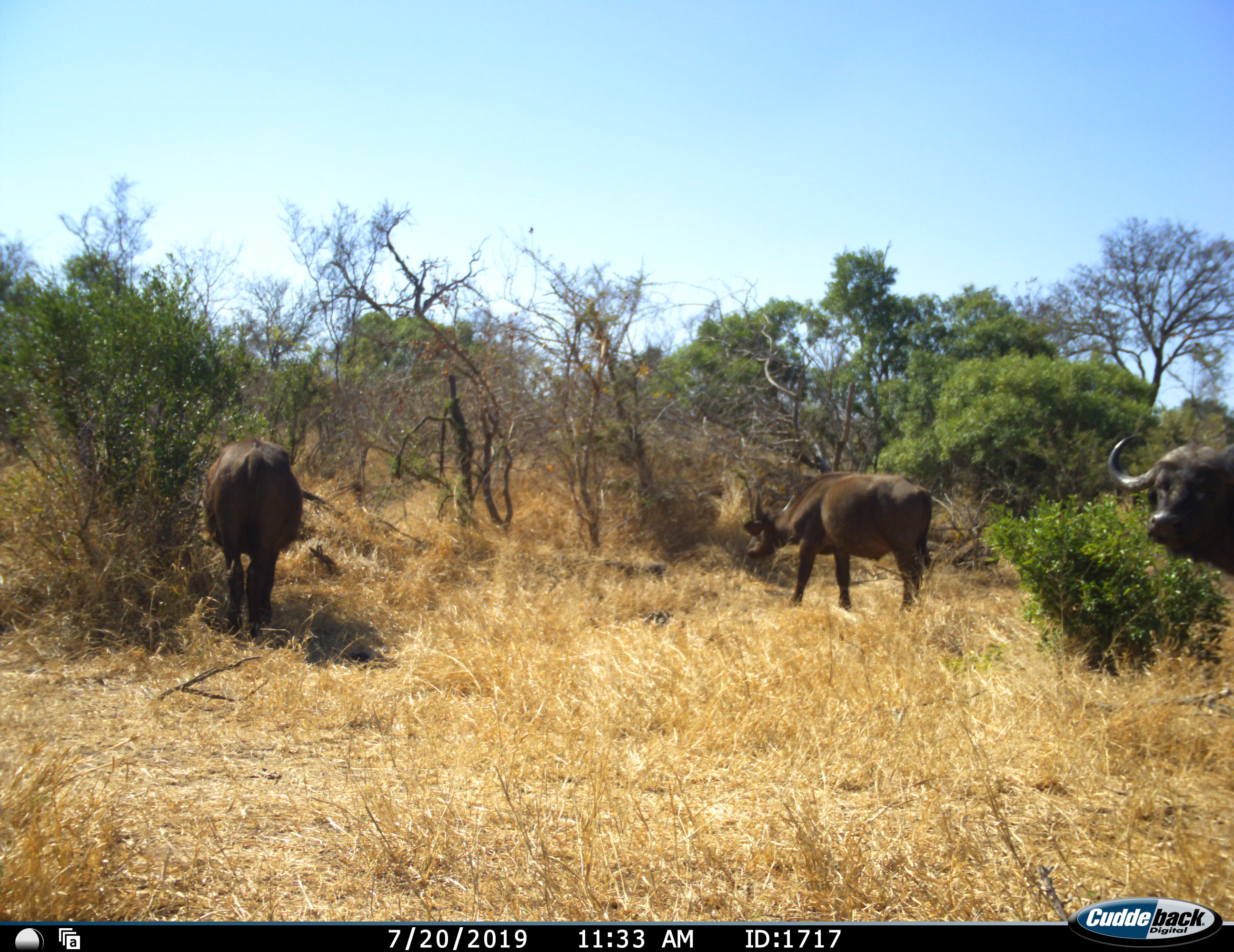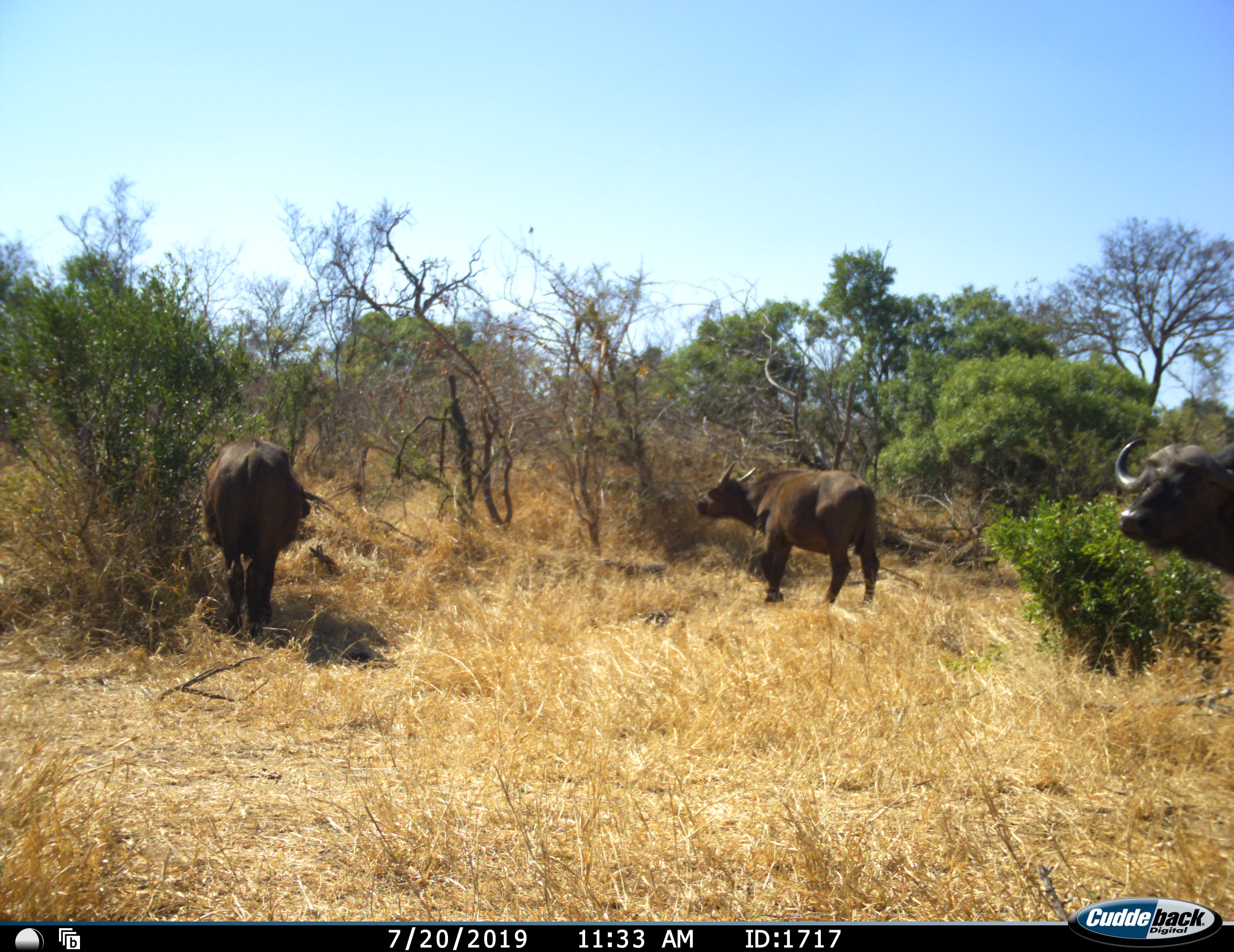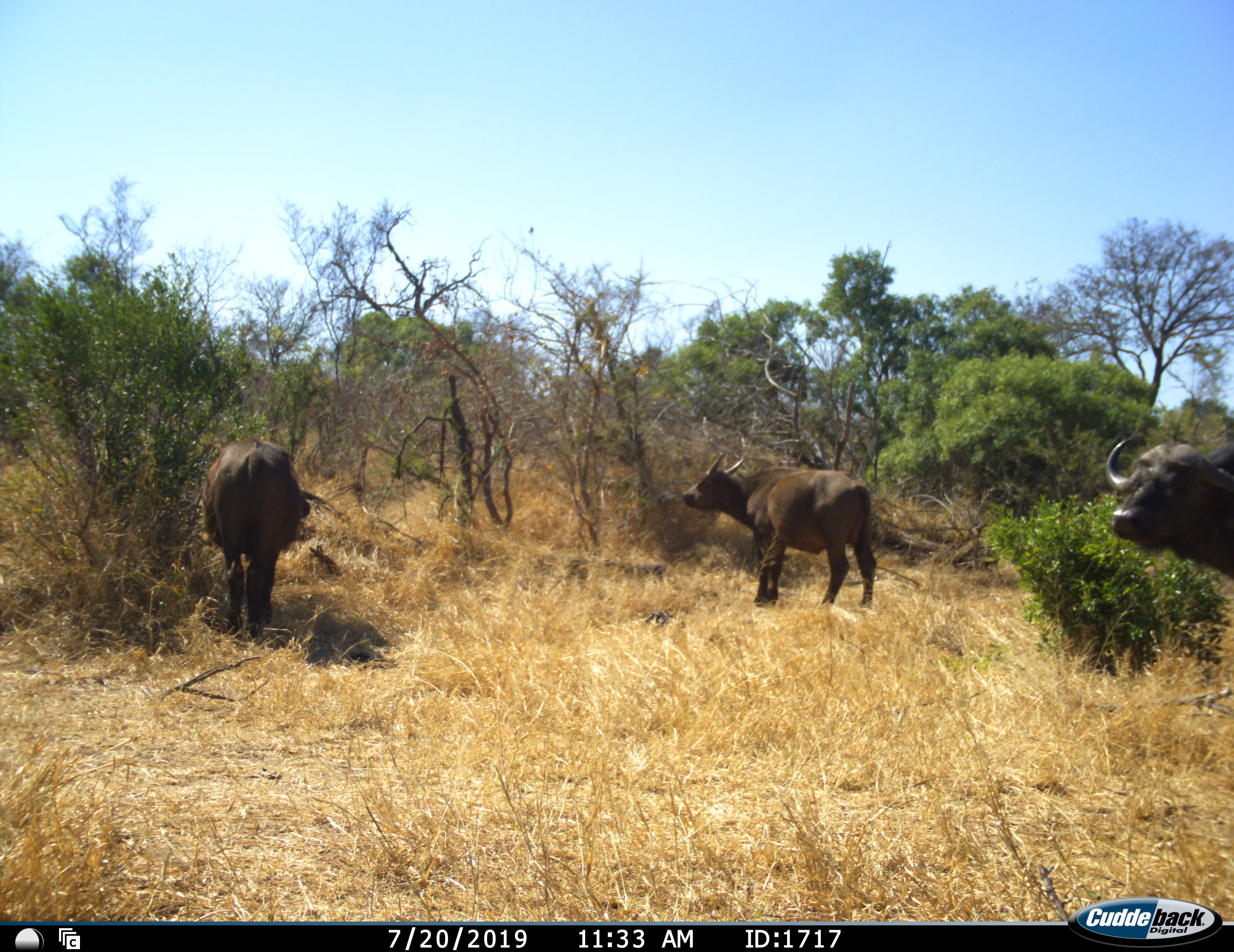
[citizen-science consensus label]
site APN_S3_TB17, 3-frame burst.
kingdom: Animalia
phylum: Chordata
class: Mammalia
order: Artiodactyla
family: Bovidae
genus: Syncerus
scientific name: Syncerus caffer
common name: african buffalo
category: buffalo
Buffalo (african buffalo) (Syncerus caffer), count 3. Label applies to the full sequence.